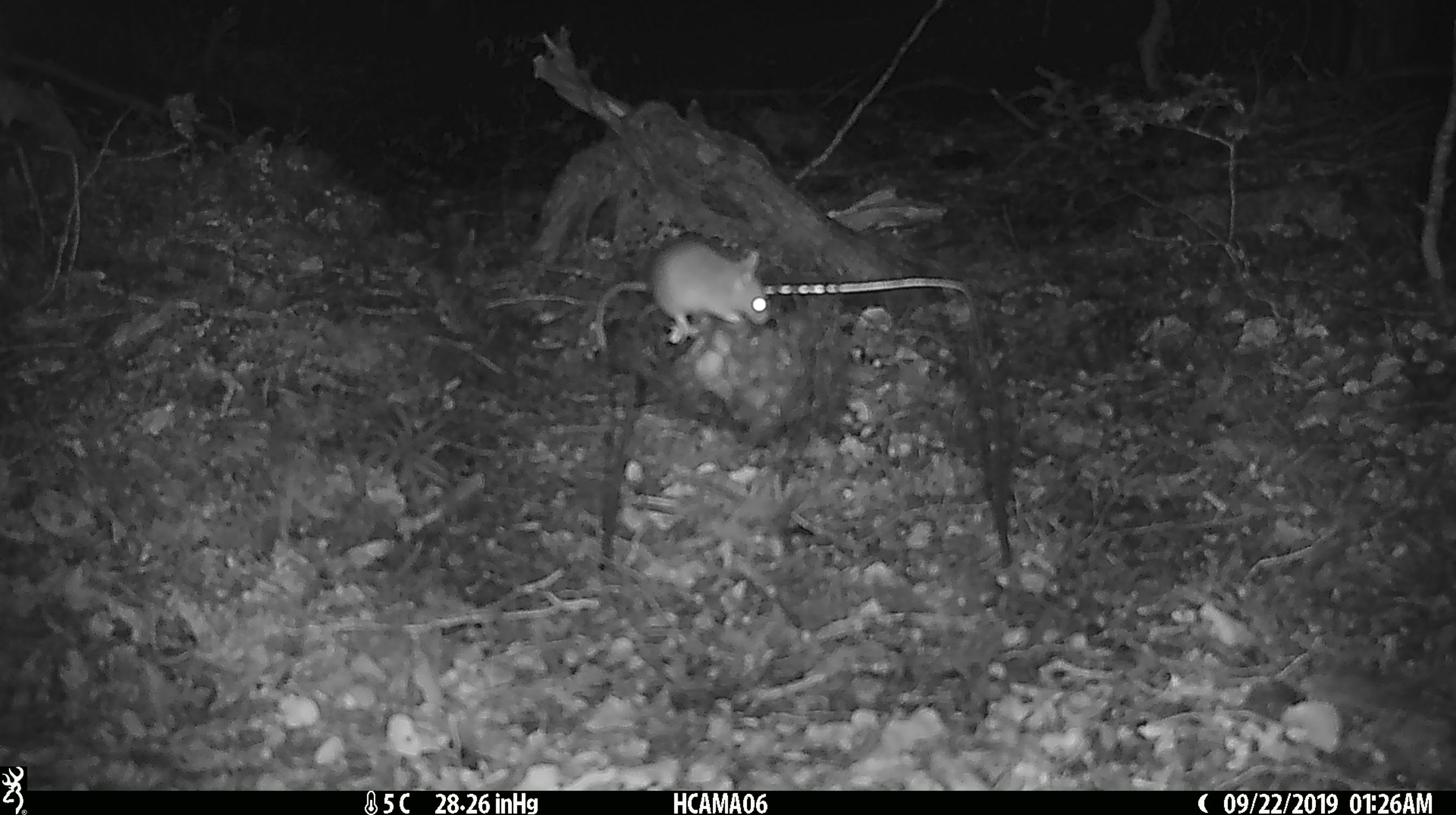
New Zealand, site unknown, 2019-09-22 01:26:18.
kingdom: Animalia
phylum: Chordata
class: Mammalia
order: Rodentia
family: Muridae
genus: Mus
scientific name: Mus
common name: mouse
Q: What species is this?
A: Mouse (Mus).